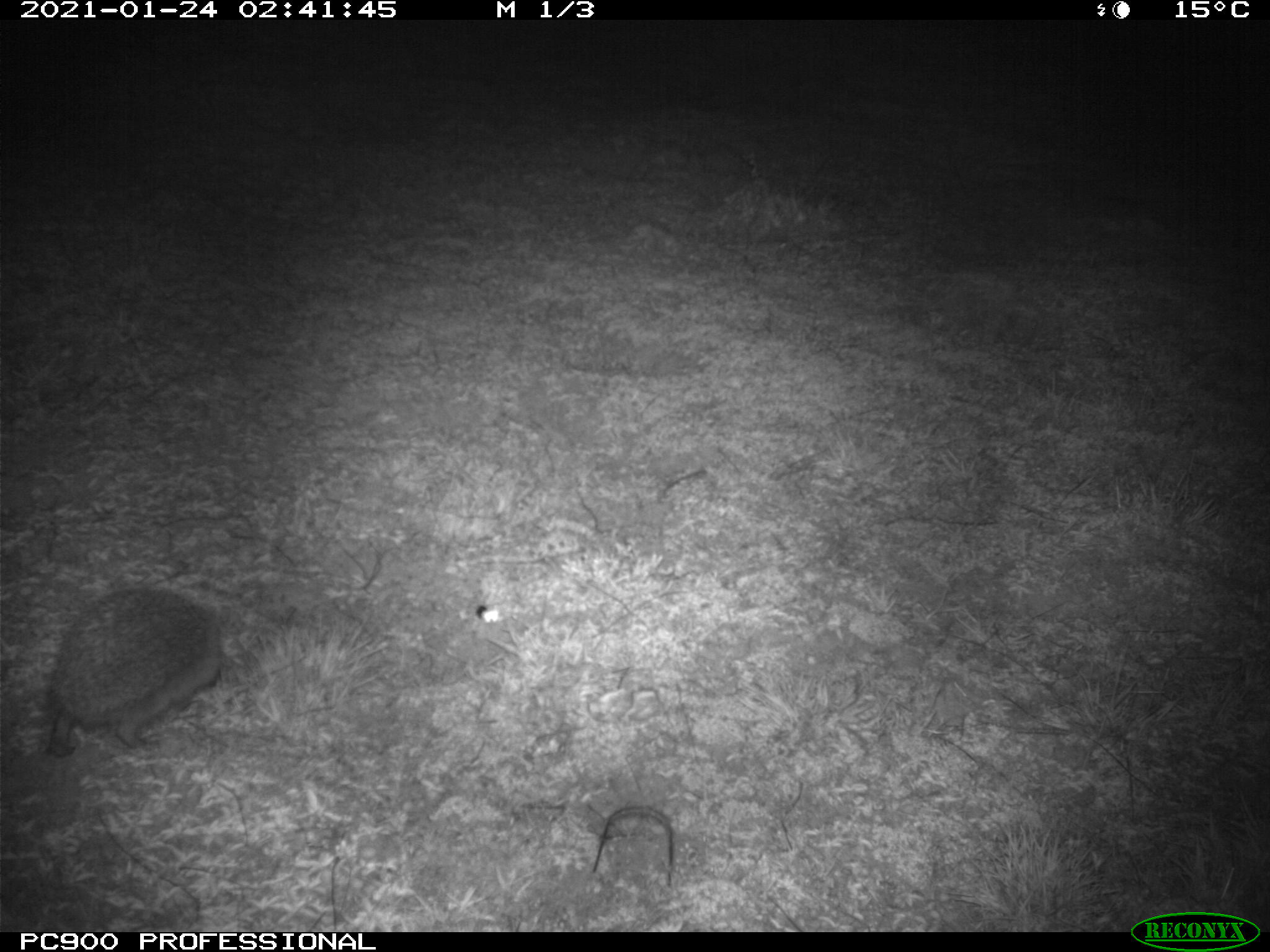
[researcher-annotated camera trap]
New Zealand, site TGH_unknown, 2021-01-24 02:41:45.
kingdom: Animalia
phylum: Chordata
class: Mammalia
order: Eulipotyphla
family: Erinaceidae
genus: Erinaceus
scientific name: Erinaceus europaeus europaeus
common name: european hedgehog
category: hedgehog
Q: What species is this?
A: Hedgehog (european hedgehog) (Erinaceus europaeus europaeus).